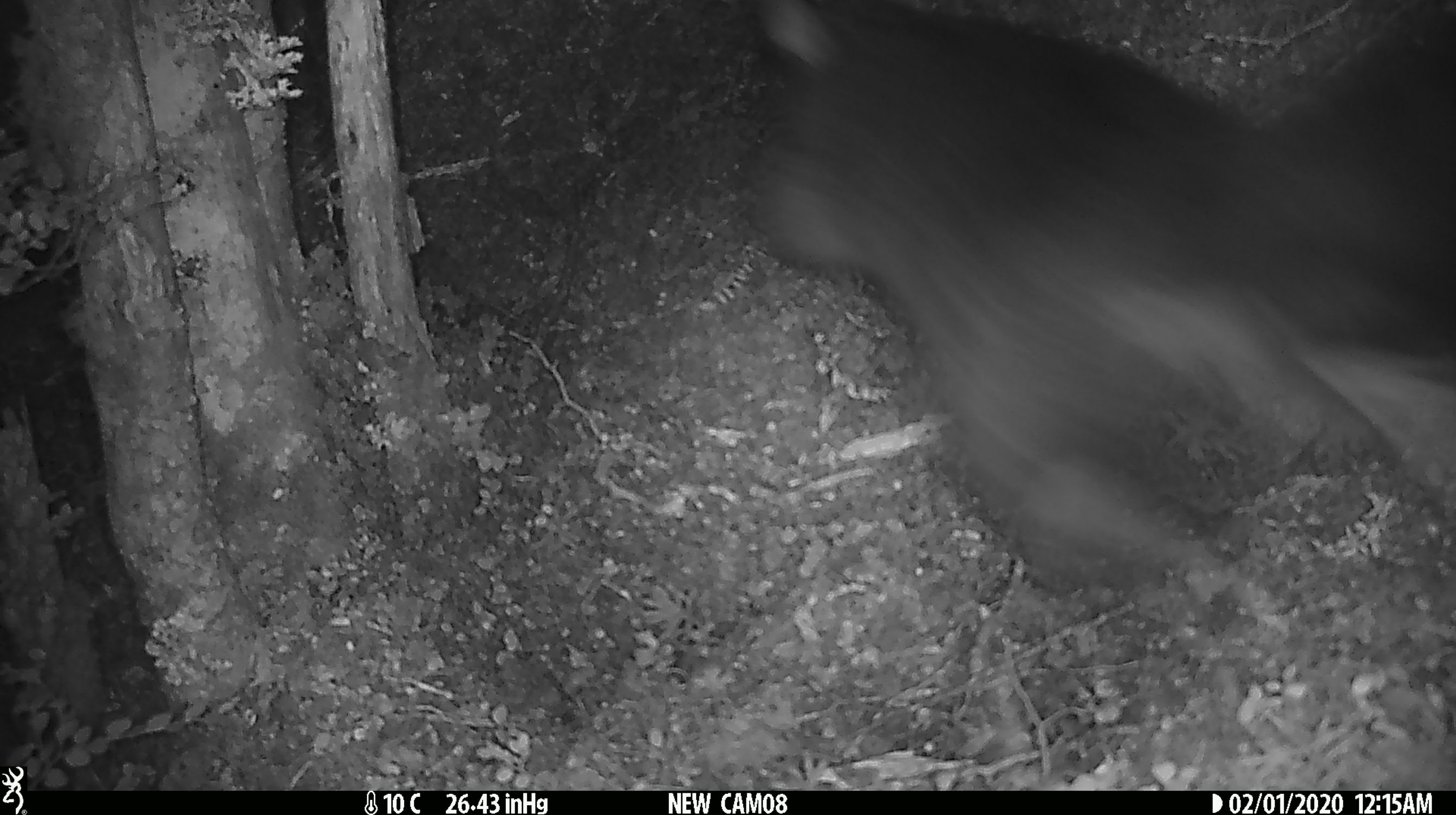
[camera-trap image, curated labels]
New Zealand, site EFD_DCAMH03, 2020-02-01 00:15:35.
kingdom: Animalia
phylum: Chordata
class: Mammalia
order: Diprotodontia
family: Phalangeridae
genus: Trichosurus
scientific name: Trichosurus vulpecula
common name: common brushtail possum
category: possum